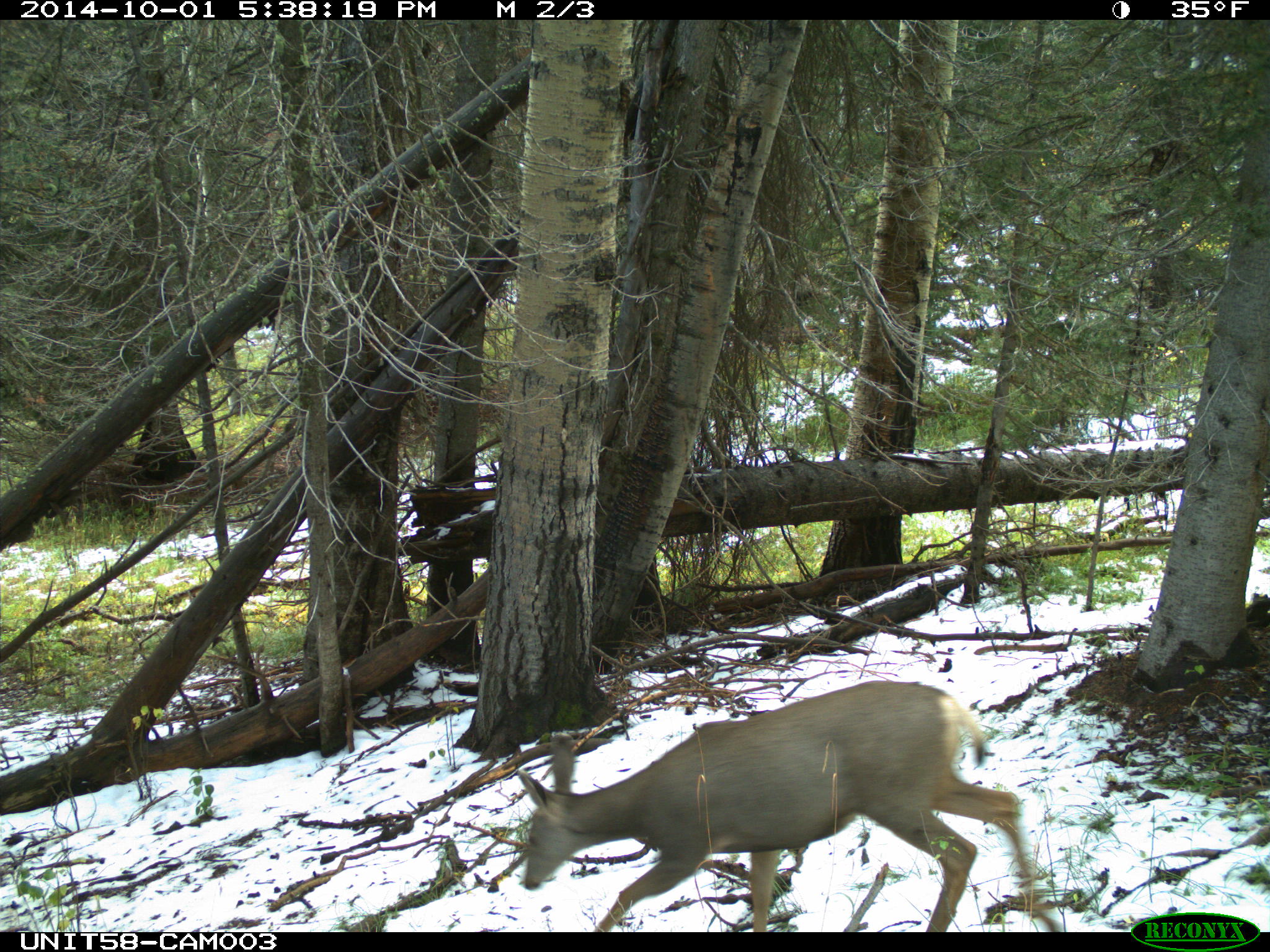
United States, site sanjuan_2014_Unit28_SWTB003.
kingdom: Animalia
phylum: Chordata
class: Mammalia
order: Artiodactyla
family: Cervidae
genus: Odocoileus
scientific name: Odocoileus hemionus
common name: mule deer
Odocoileus hemionus (mule deer).